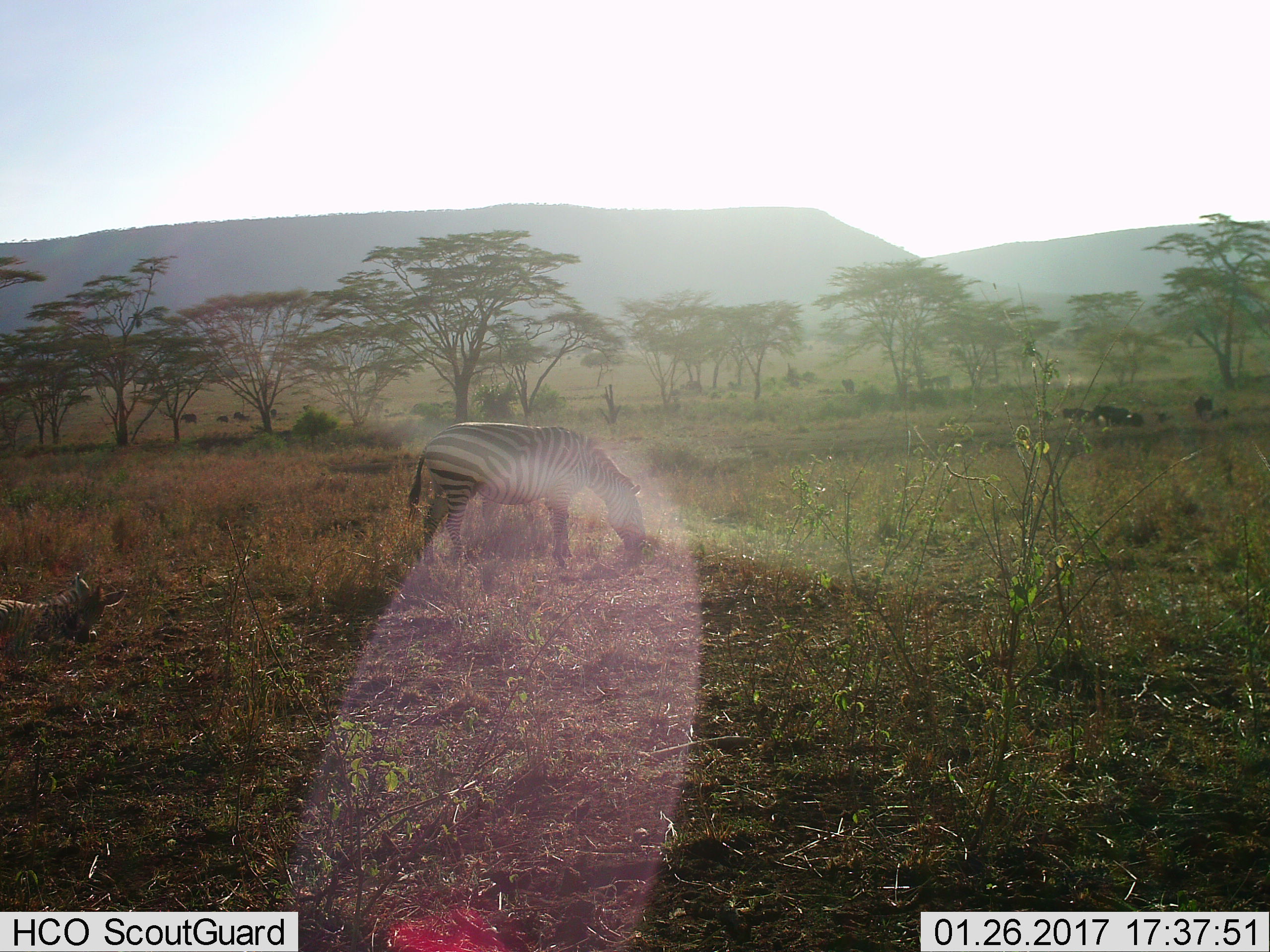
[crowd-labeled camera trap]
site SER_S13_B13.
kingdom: Animalia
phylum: Chordata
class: Mammalia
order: Perissodactyla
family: Equidae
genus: Equus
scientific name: Equus quagga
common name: plains zebra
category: zebraplains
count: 2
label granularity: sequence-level